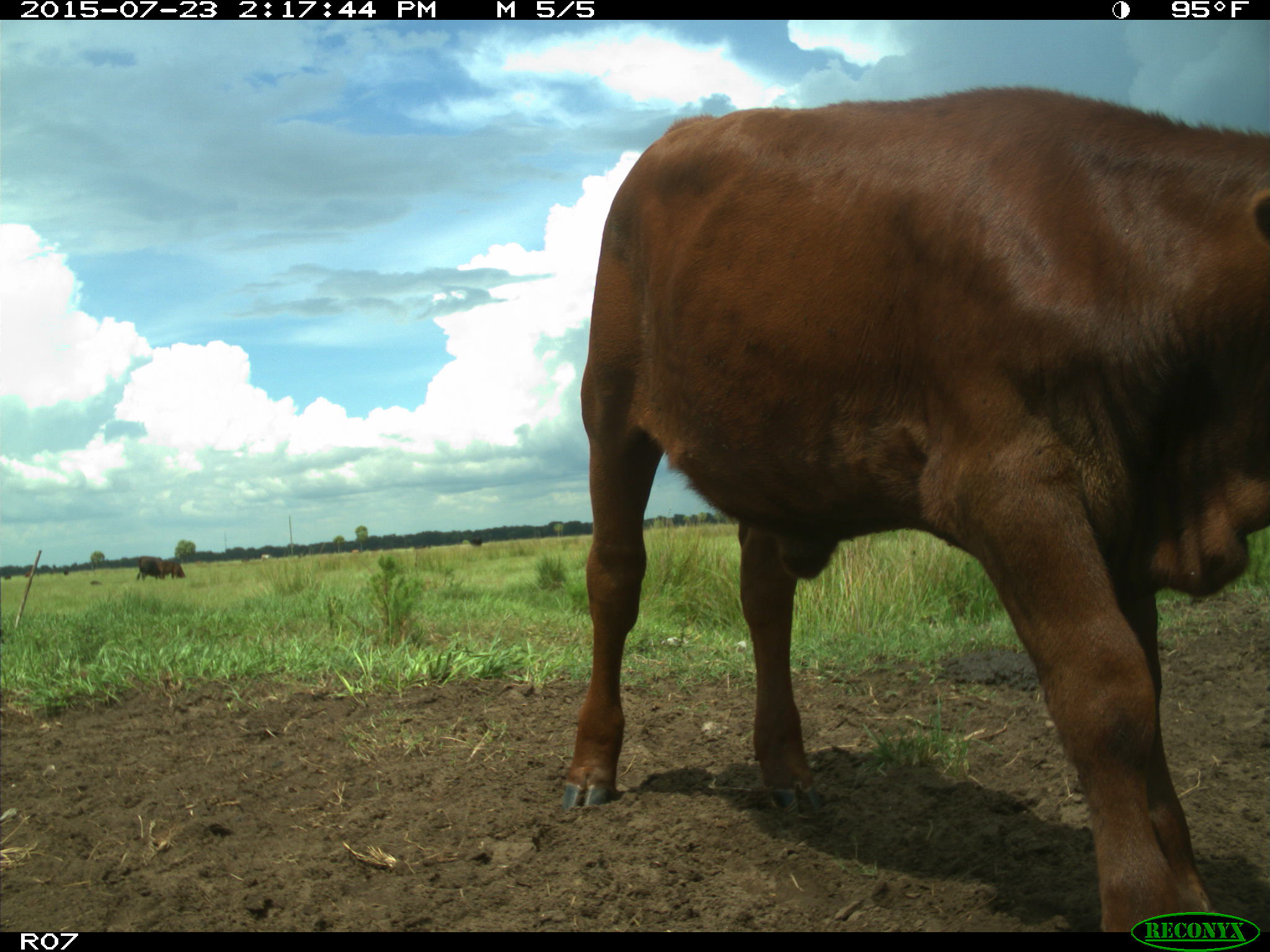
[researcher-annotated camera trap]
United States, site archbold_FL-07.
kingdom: Animalia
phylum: Chordata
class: Mammalia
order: Artiodactyla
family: Bovidae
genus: Bos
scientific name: Bos taurus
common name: domestic cow